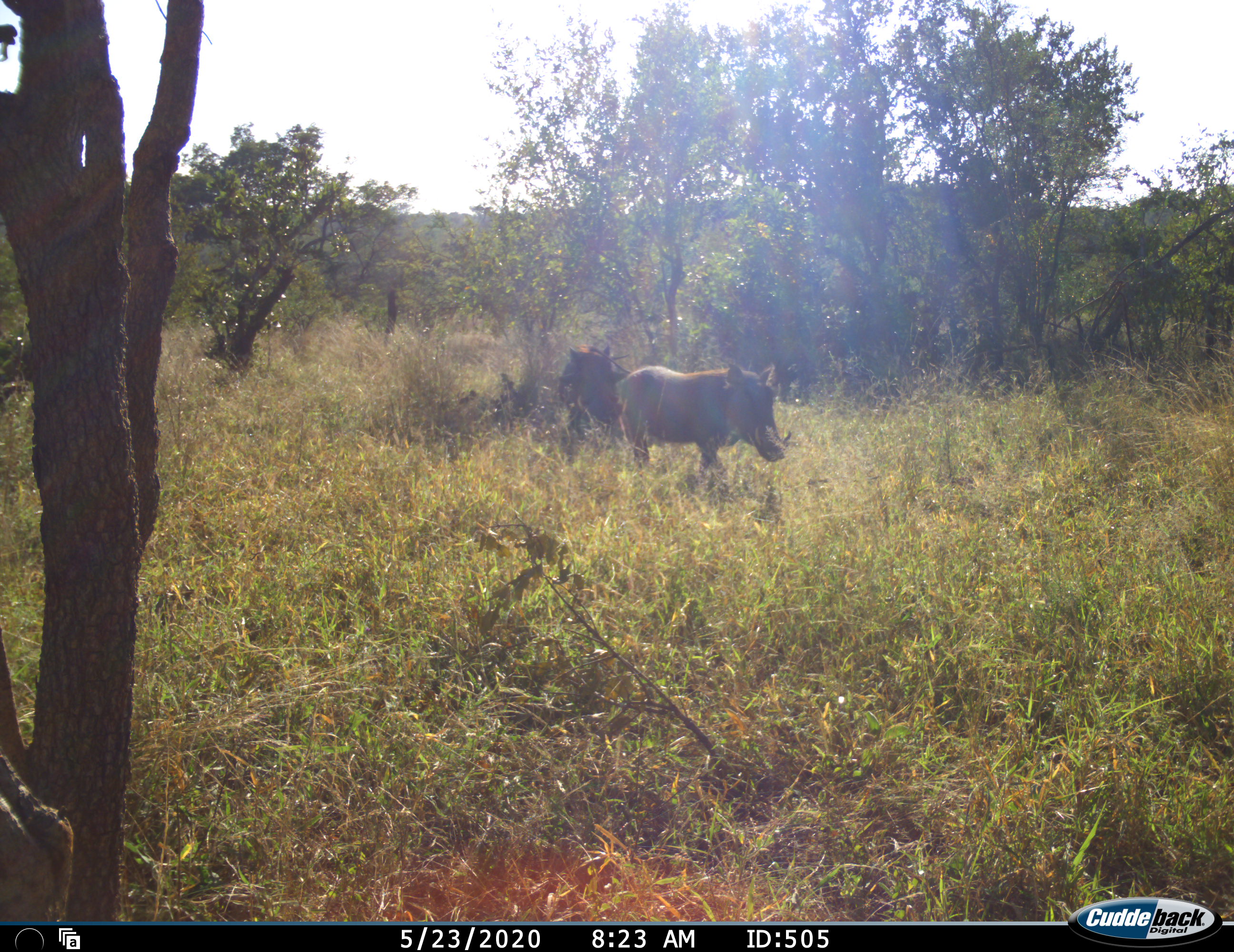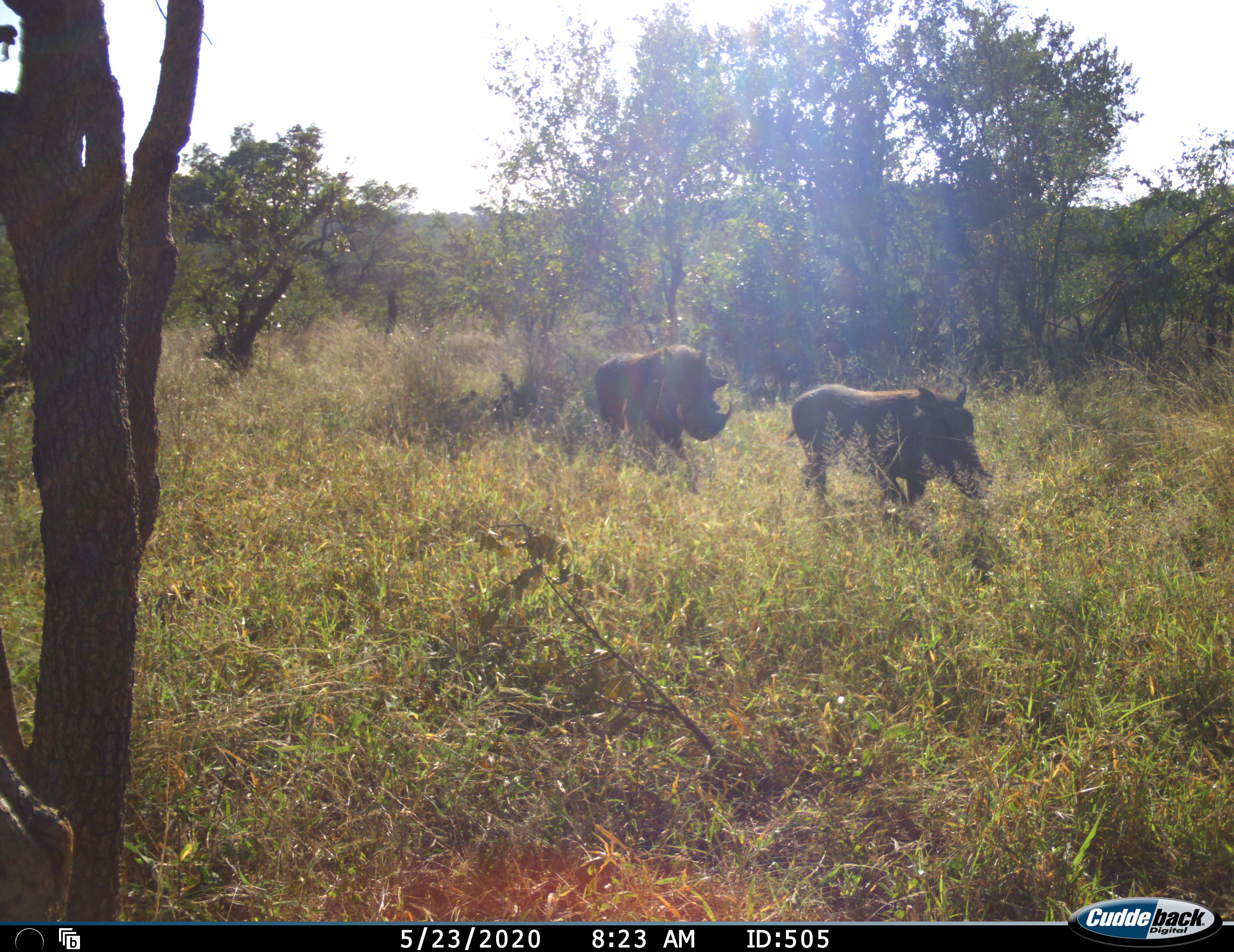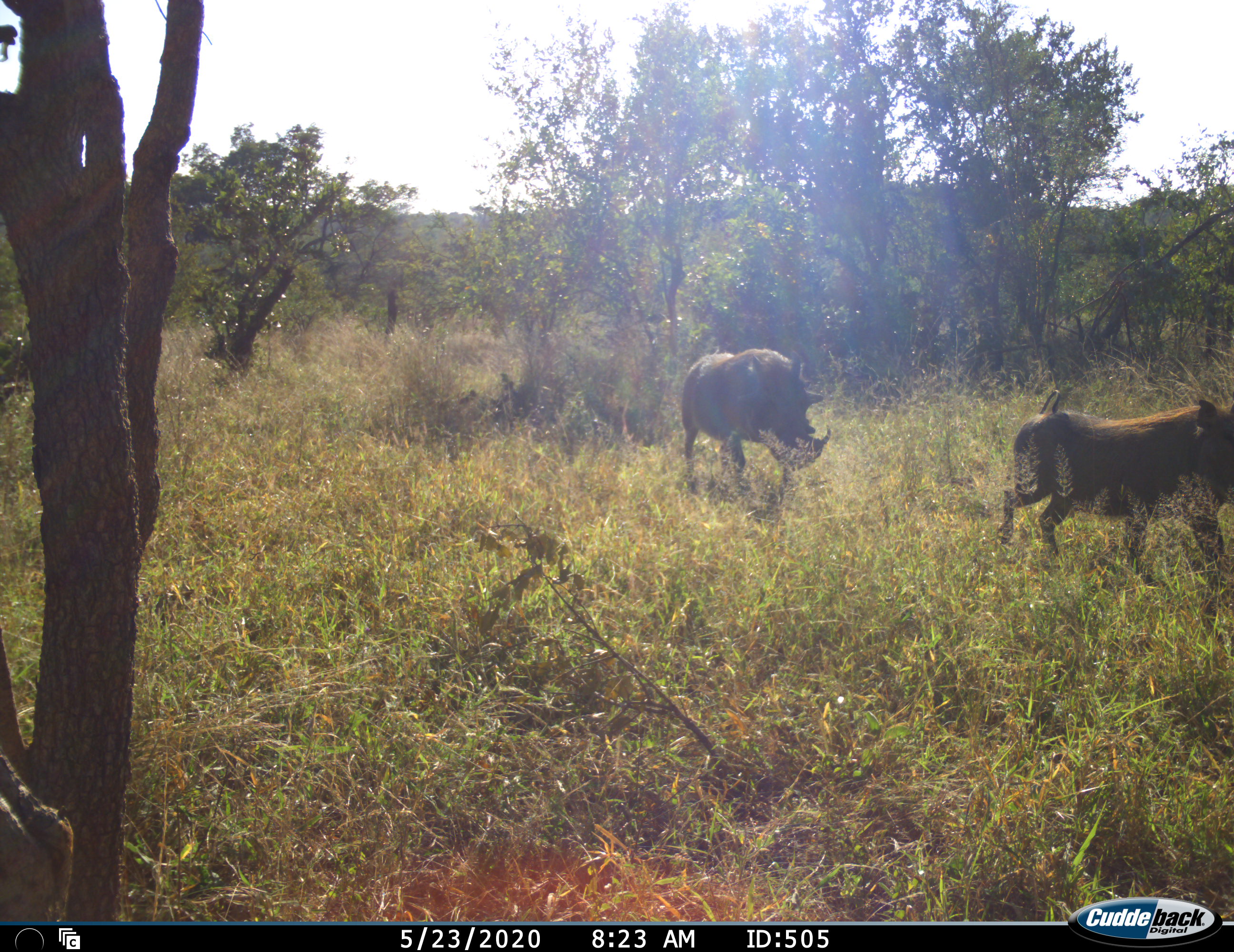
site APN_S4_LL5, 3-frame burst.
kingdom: Animalia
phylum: Chordata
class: Mammalia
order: Artiodactyla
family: Suidae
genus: Phacochoerus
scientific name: Phacochoerus africanus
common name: warthog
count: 2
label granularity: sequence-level